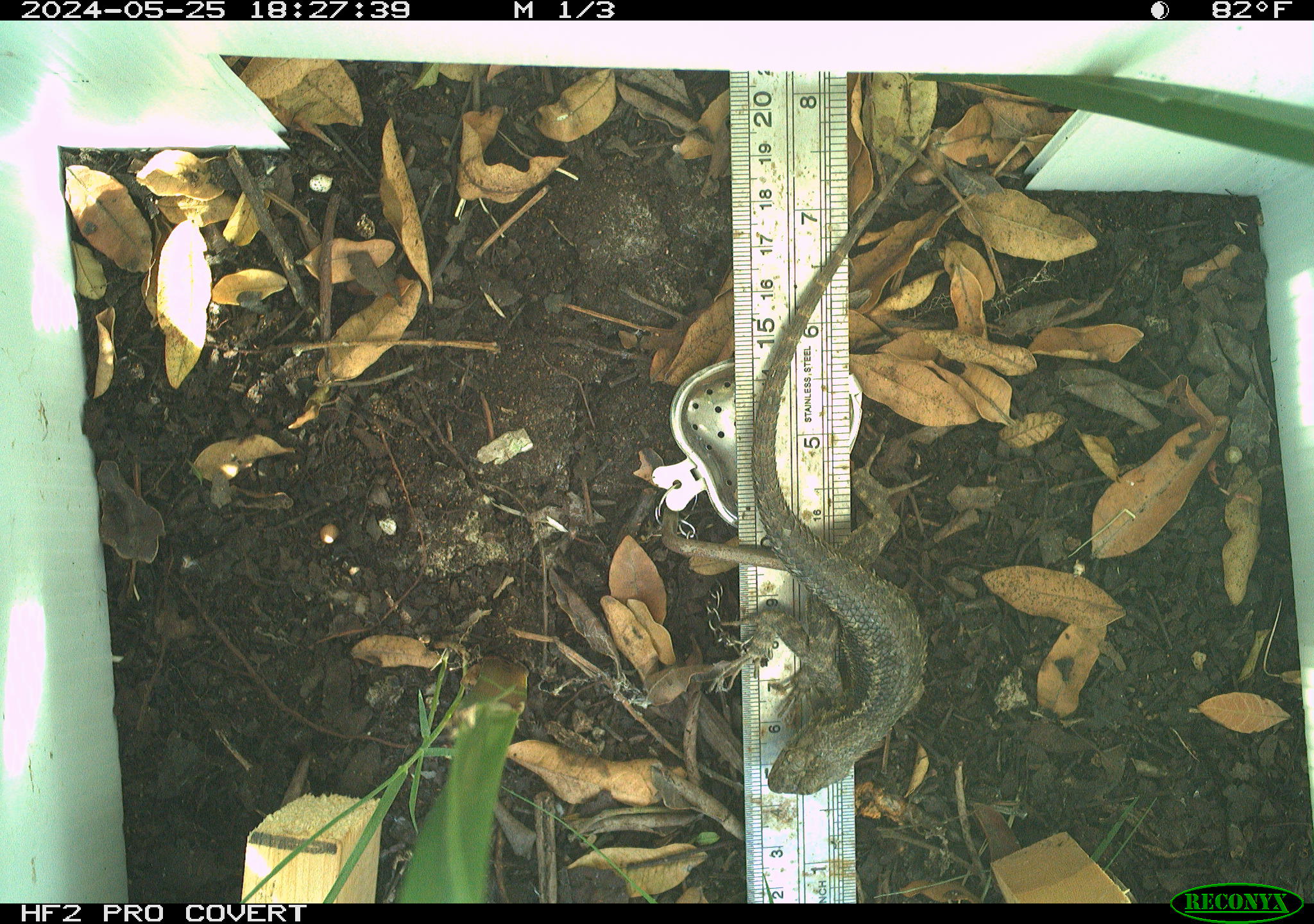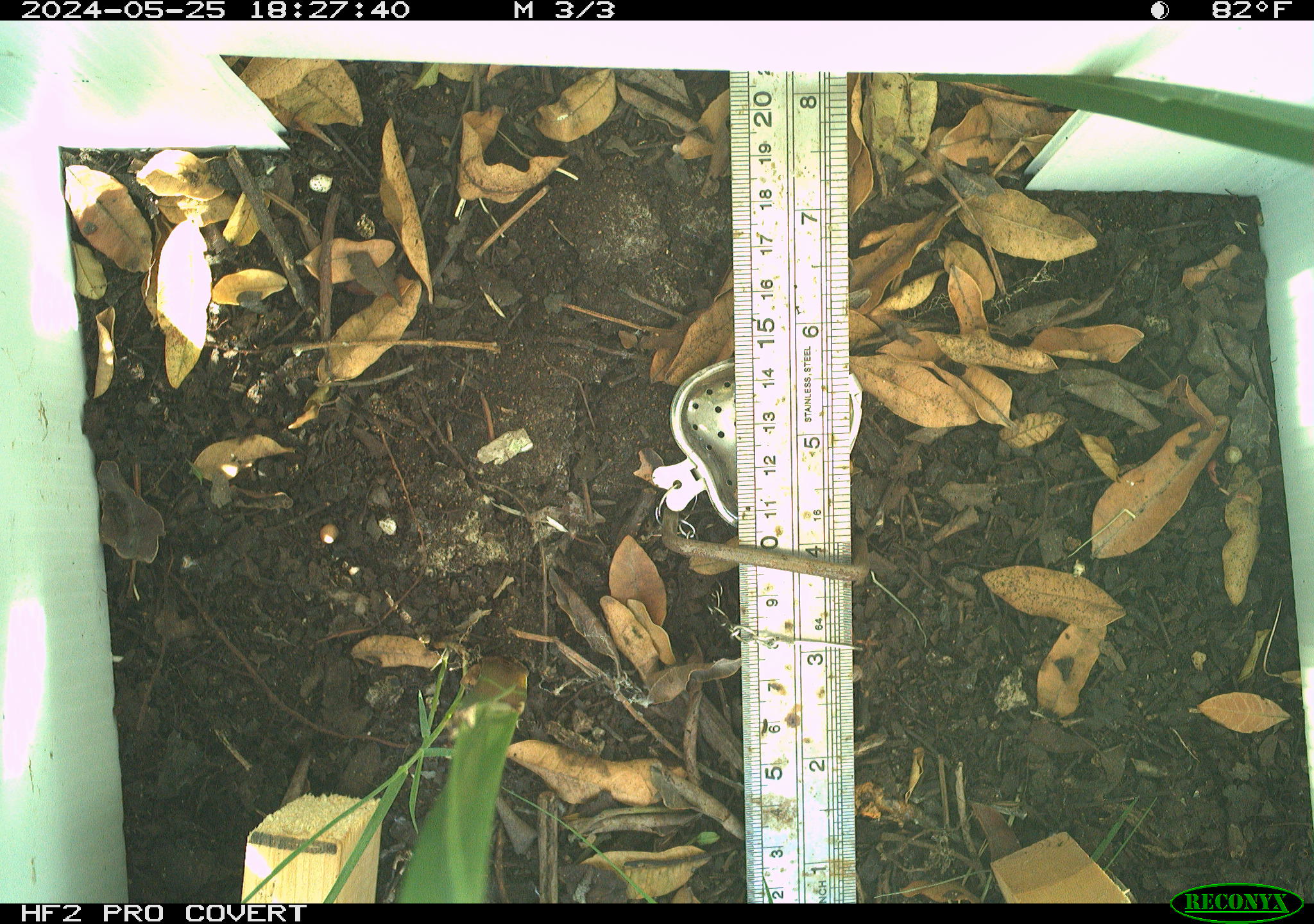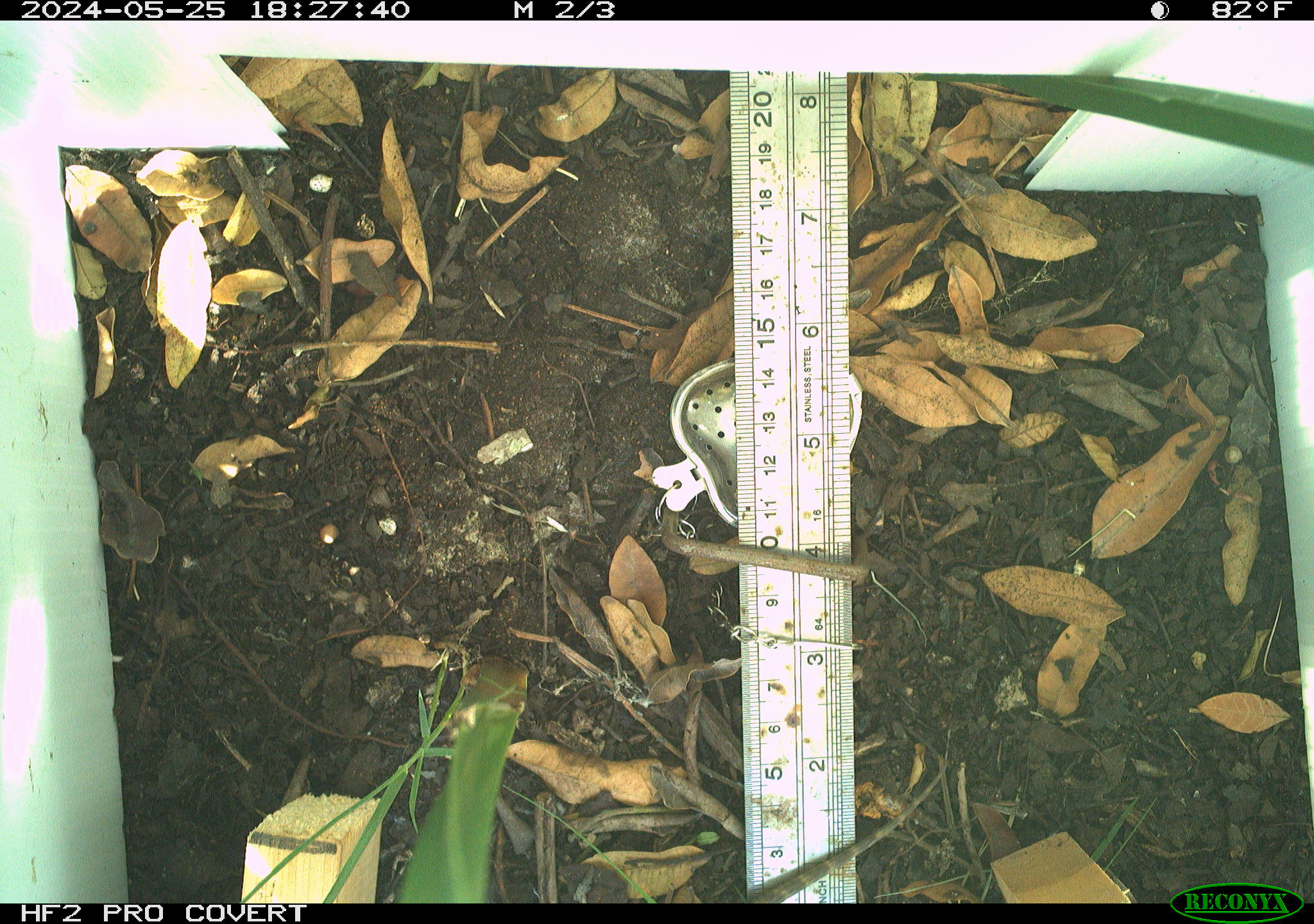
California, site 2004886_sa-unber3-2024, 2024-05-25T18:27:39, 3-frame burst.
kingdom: Animalia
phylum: Chordata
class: Reptilia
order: Squamata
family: Phrynosomatidae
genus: Sceloporus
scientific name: Sceloporus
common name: spiny lizards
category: sceloporus species